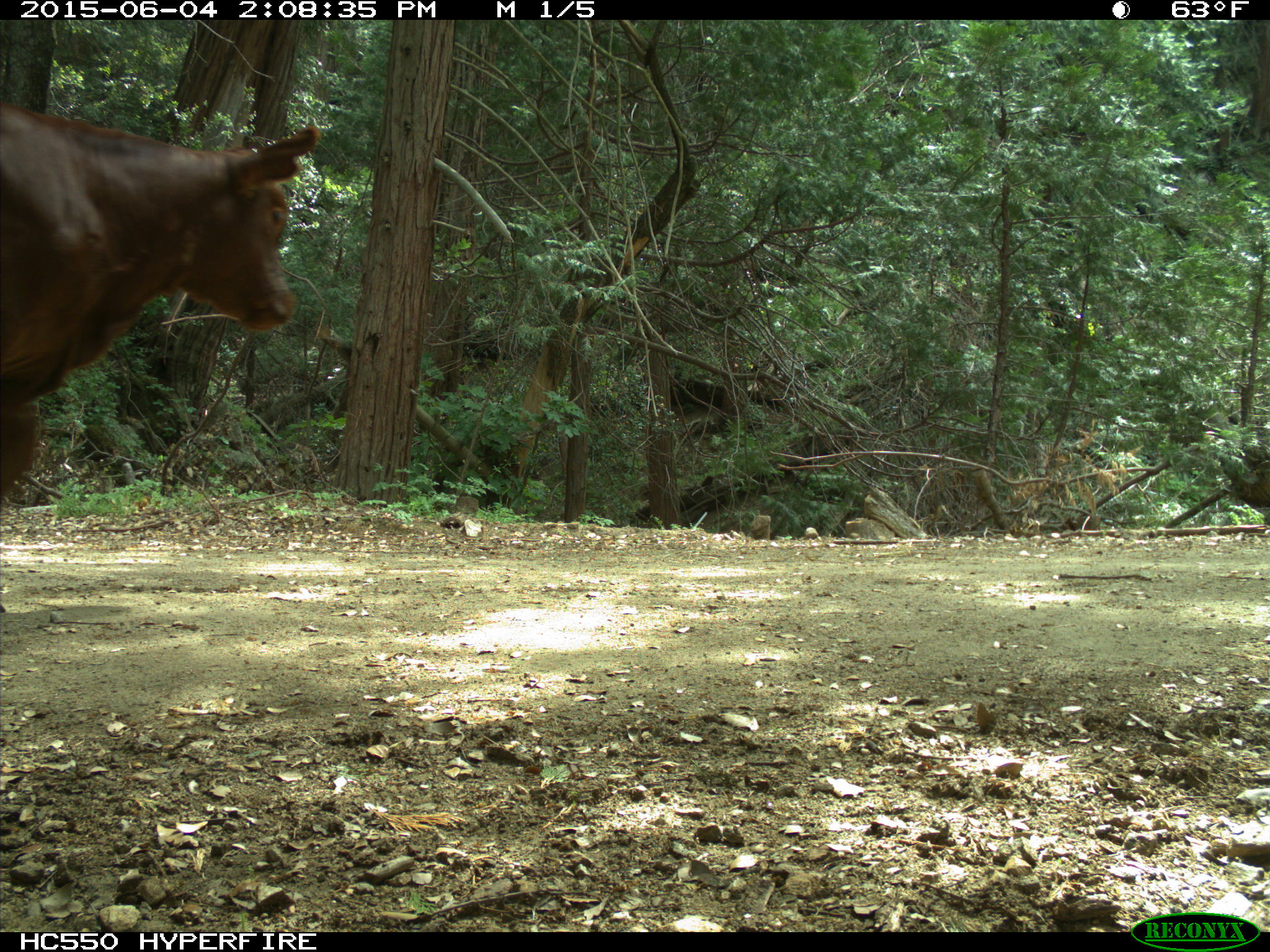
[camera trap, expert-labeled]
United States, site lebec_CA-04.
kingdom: Animalia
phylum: Chordata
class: Mammalia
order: Artiodactyla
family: Bovidae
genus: Bos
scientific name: Bos taurus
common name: domestic cow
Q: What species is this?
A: Bos taurus (domestic cow).